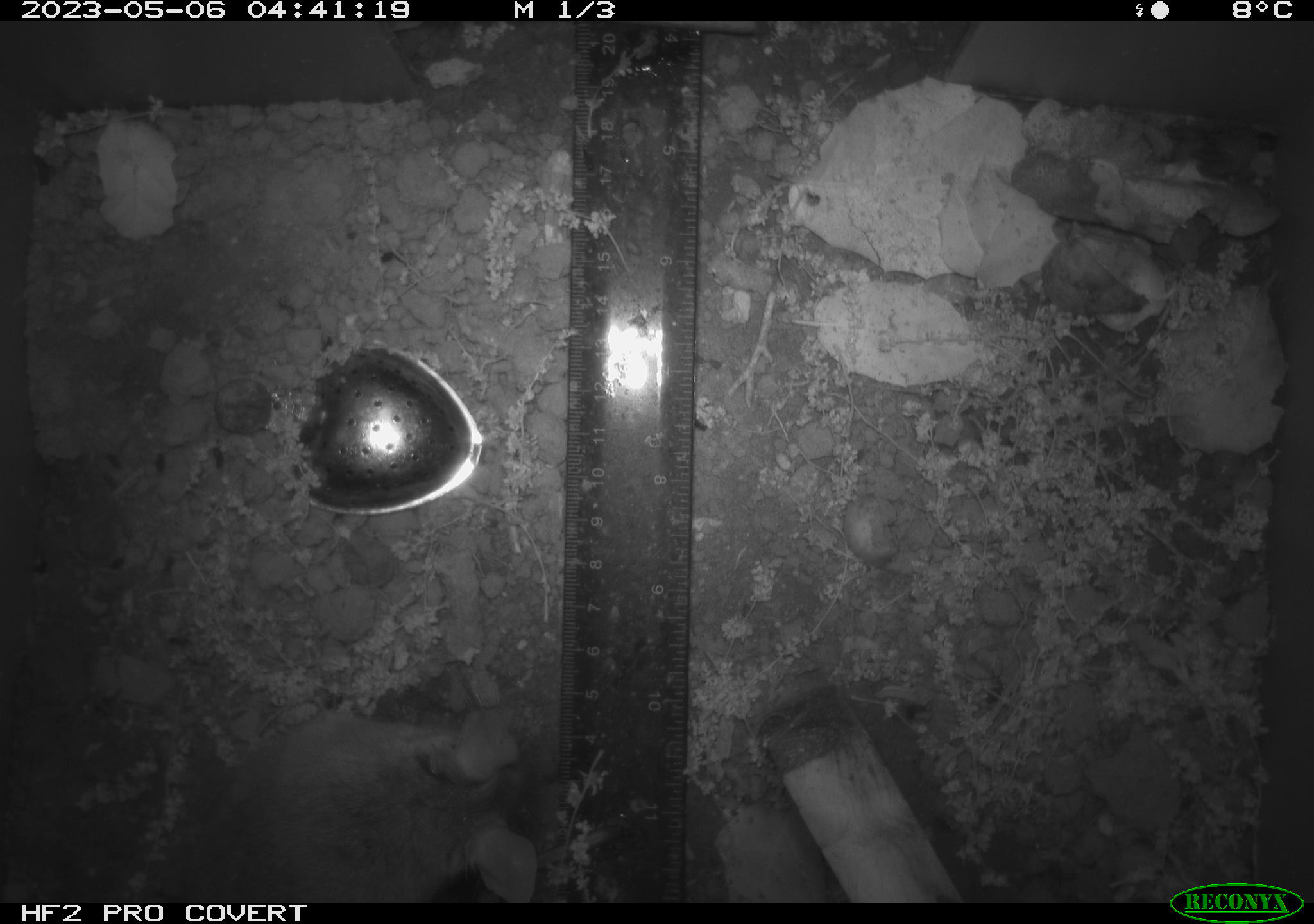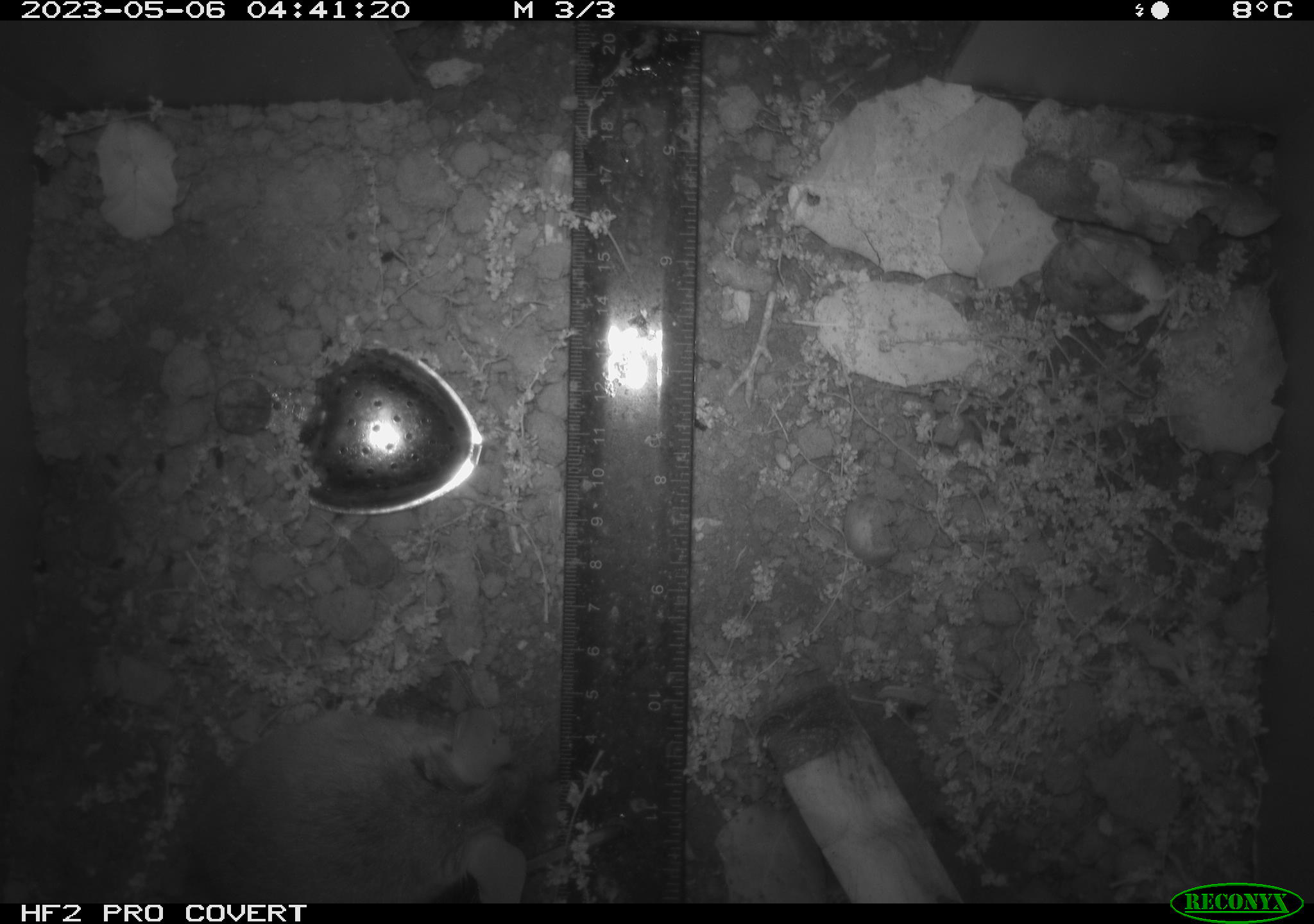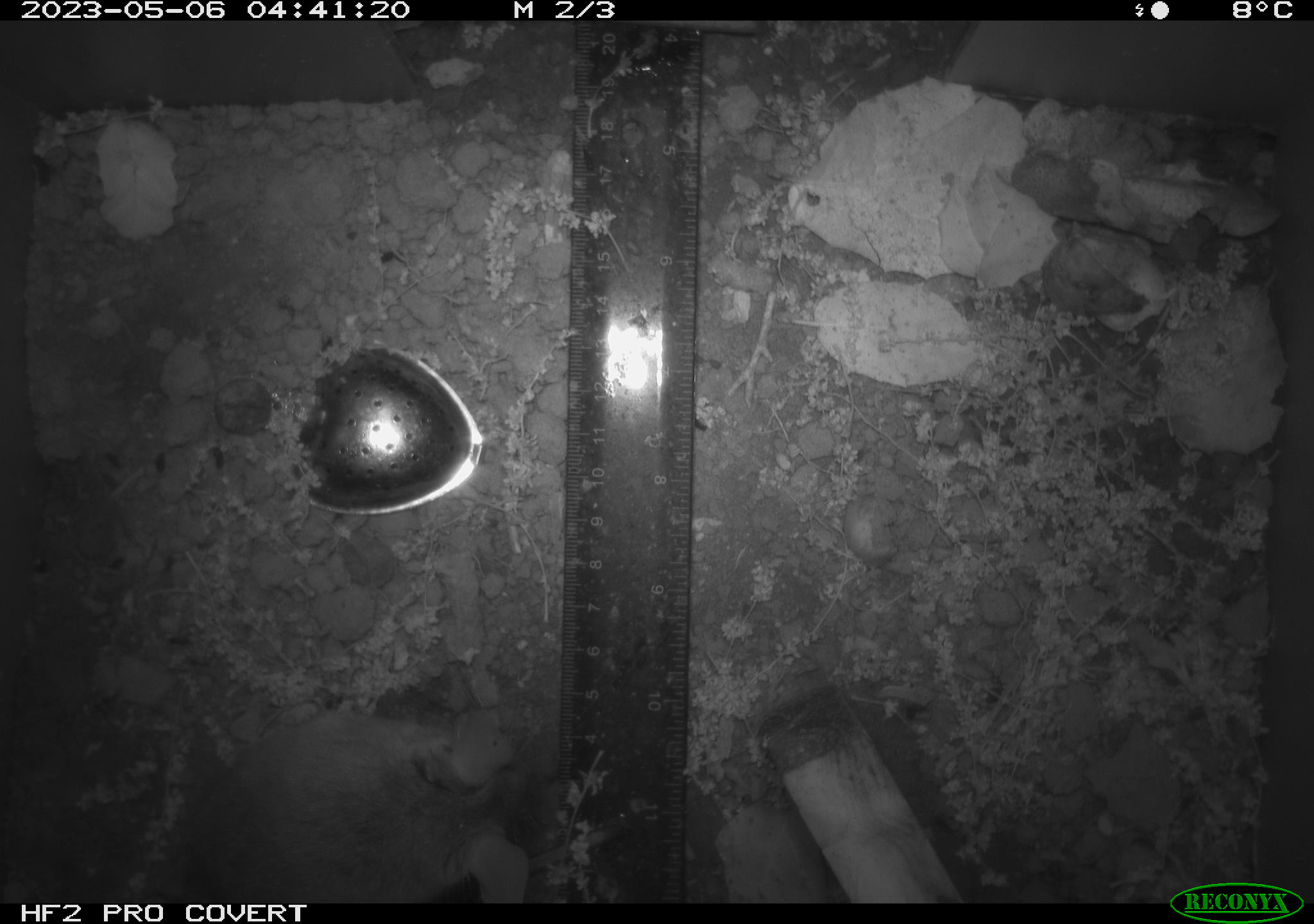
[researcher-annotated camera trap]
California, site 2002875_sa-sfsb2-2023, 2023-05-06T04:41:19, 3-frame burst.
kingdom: Animalia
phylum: Chordata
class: Mammalia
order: Rodentia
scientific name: Rodentia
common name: mouse species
Mouse species (Rodentia).